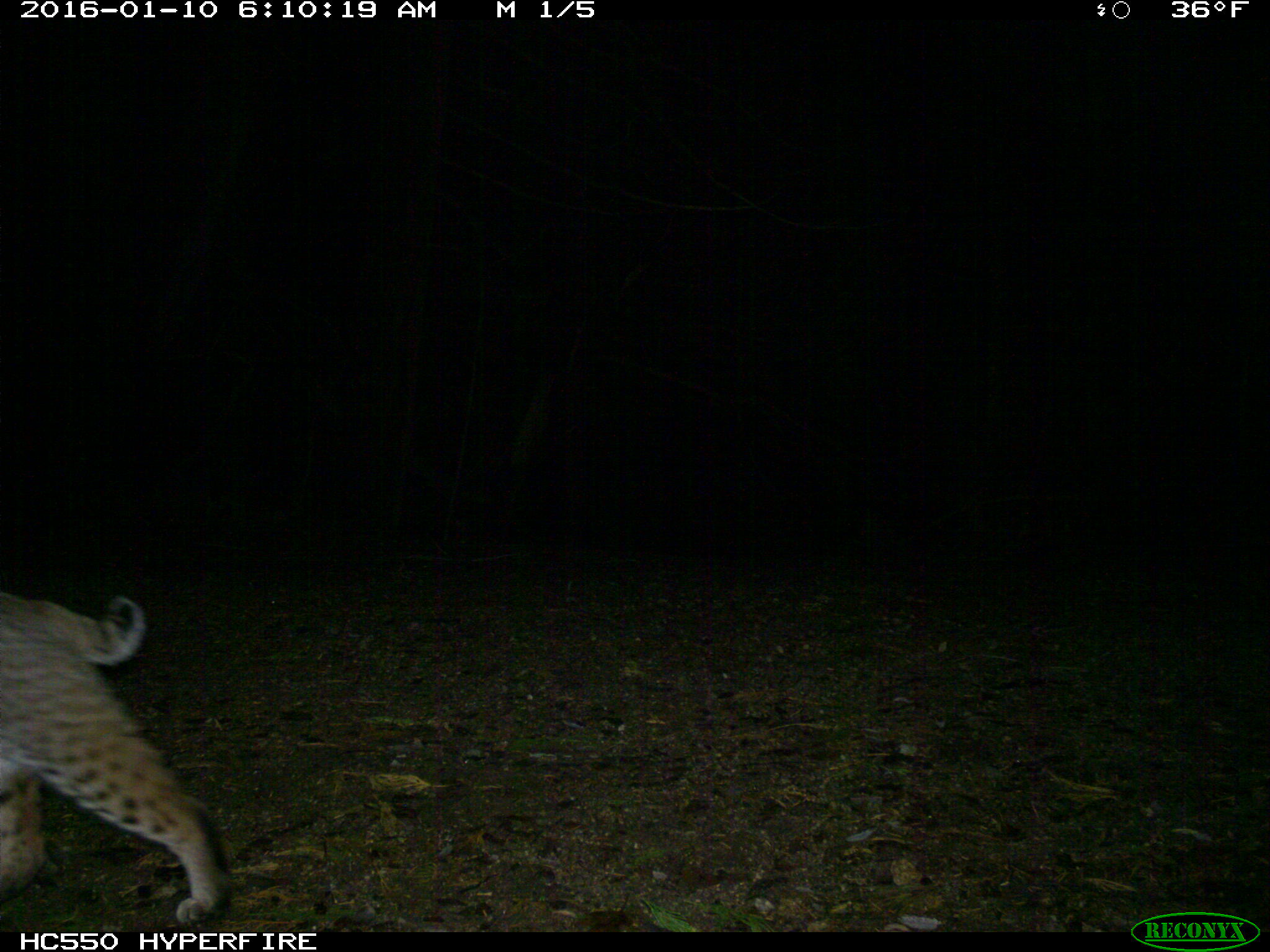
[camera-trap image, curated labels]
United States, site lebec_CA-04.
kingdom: Animalia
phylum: Chordata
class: Mammalia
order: Carnivora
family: Felidae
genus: Lynx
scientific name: Lynx rufus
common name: bobcat